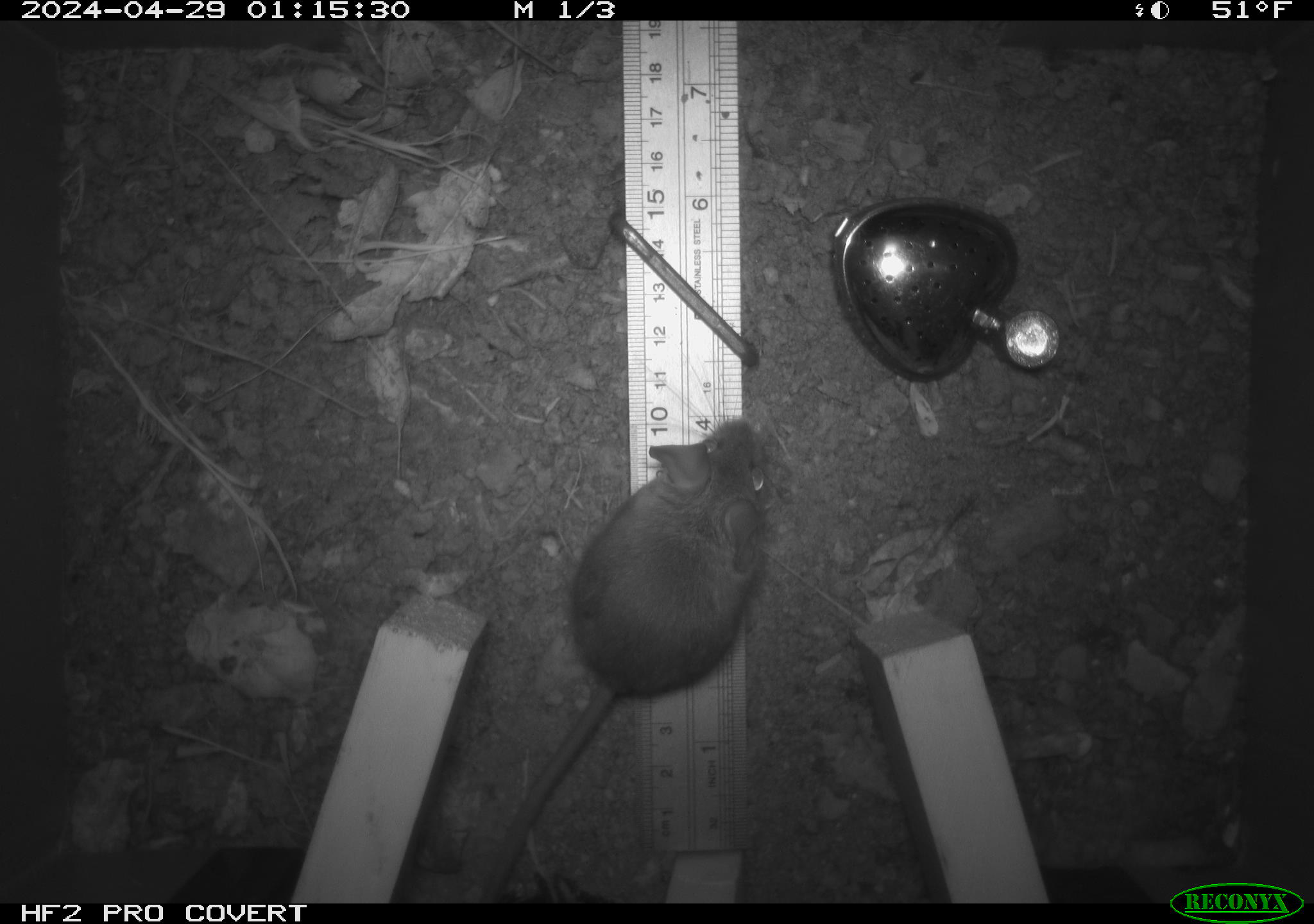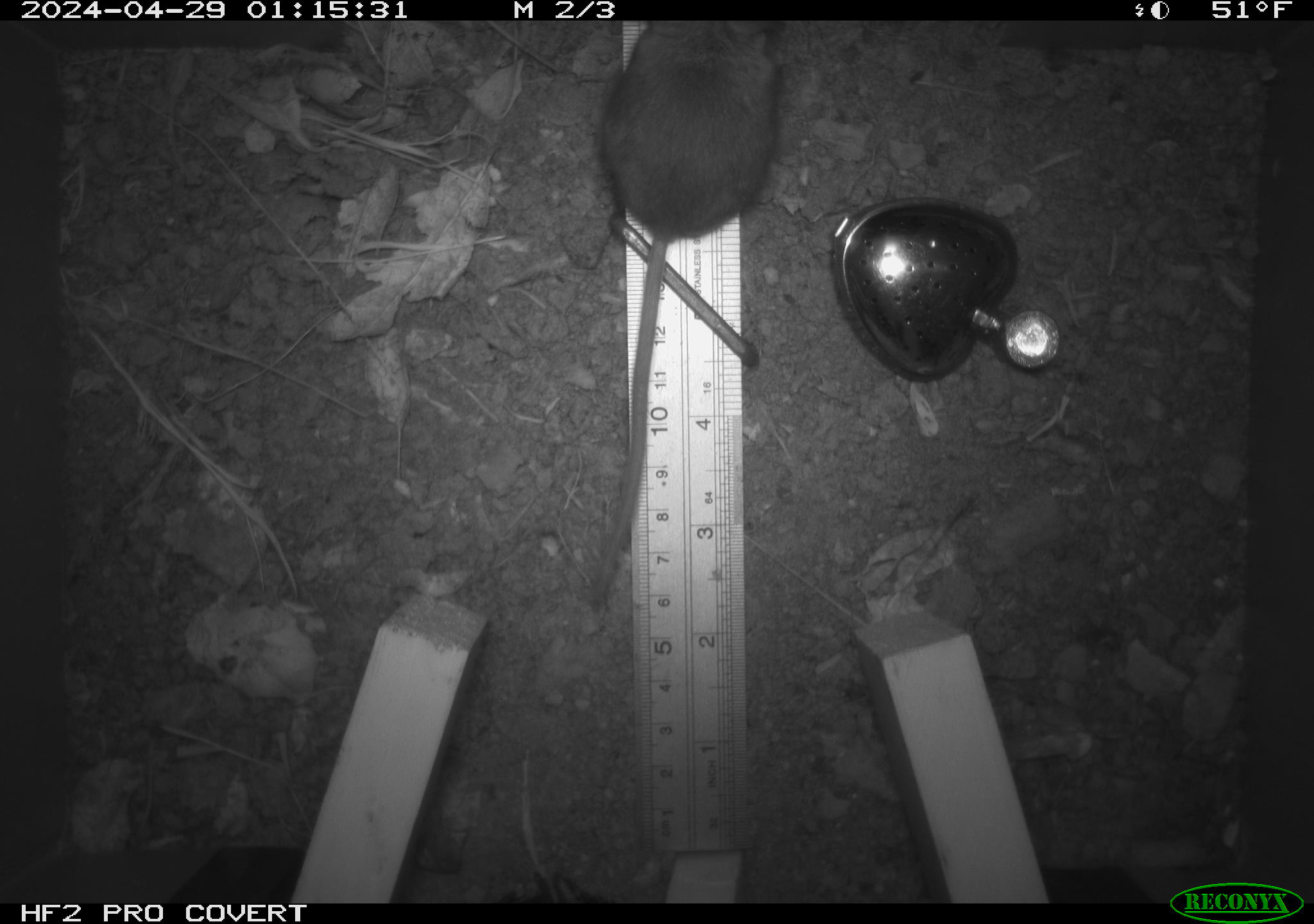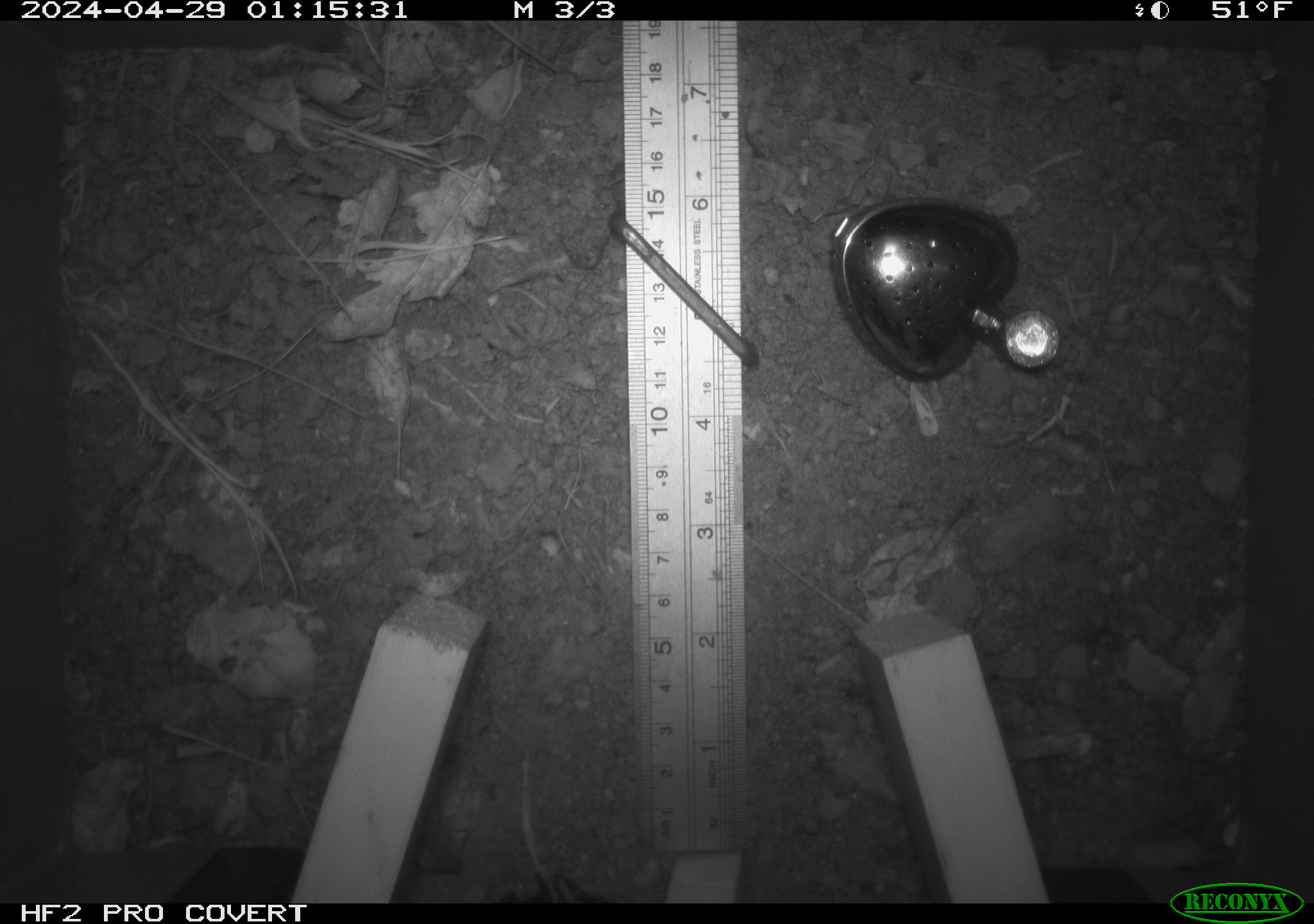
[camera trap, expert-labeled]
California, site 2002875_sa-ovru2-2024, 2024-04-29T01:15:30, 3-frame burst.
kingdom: Animalia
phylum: Chordata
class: Mammalia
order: Rodentia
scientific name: Rodentia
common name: rodent